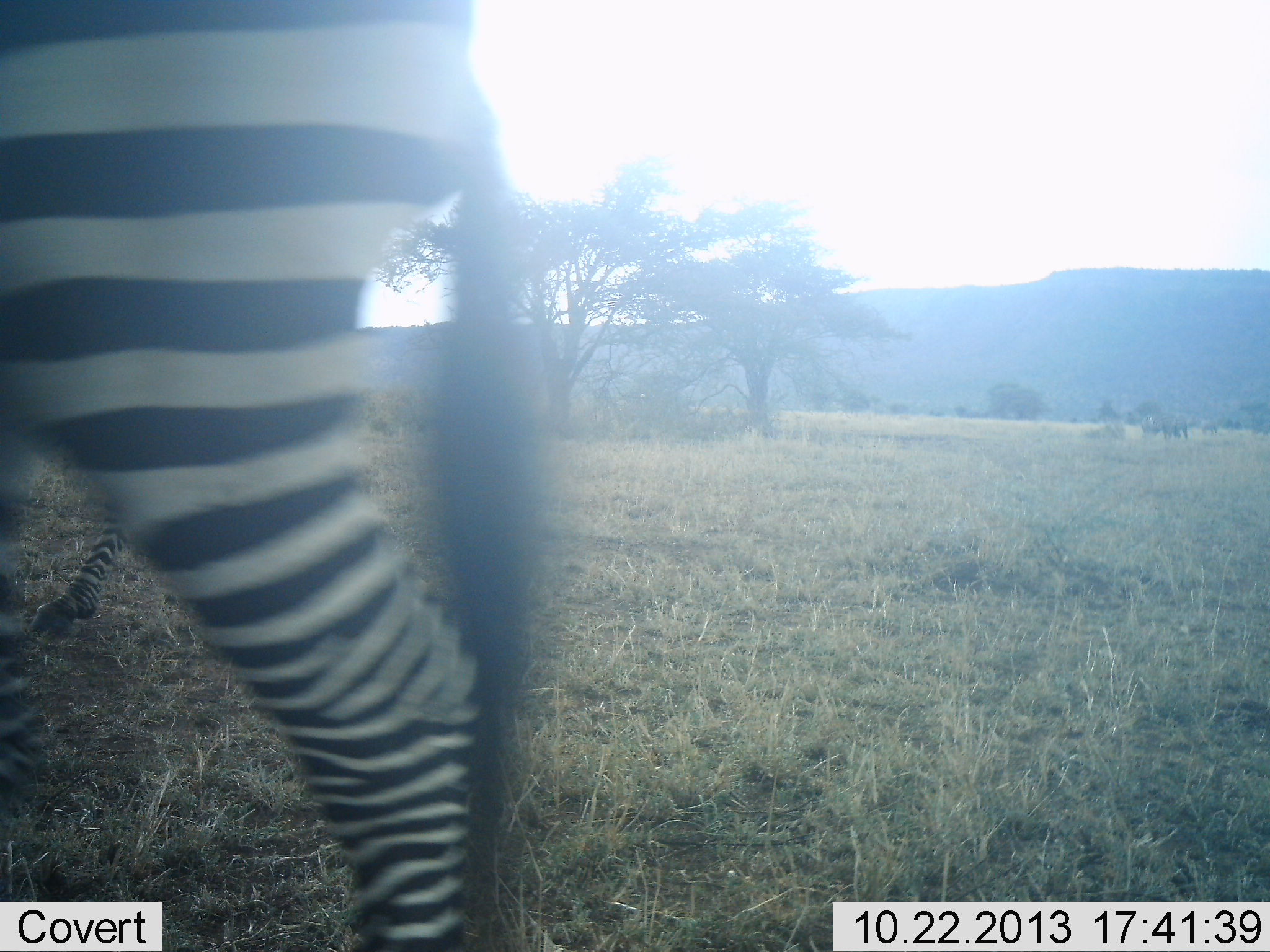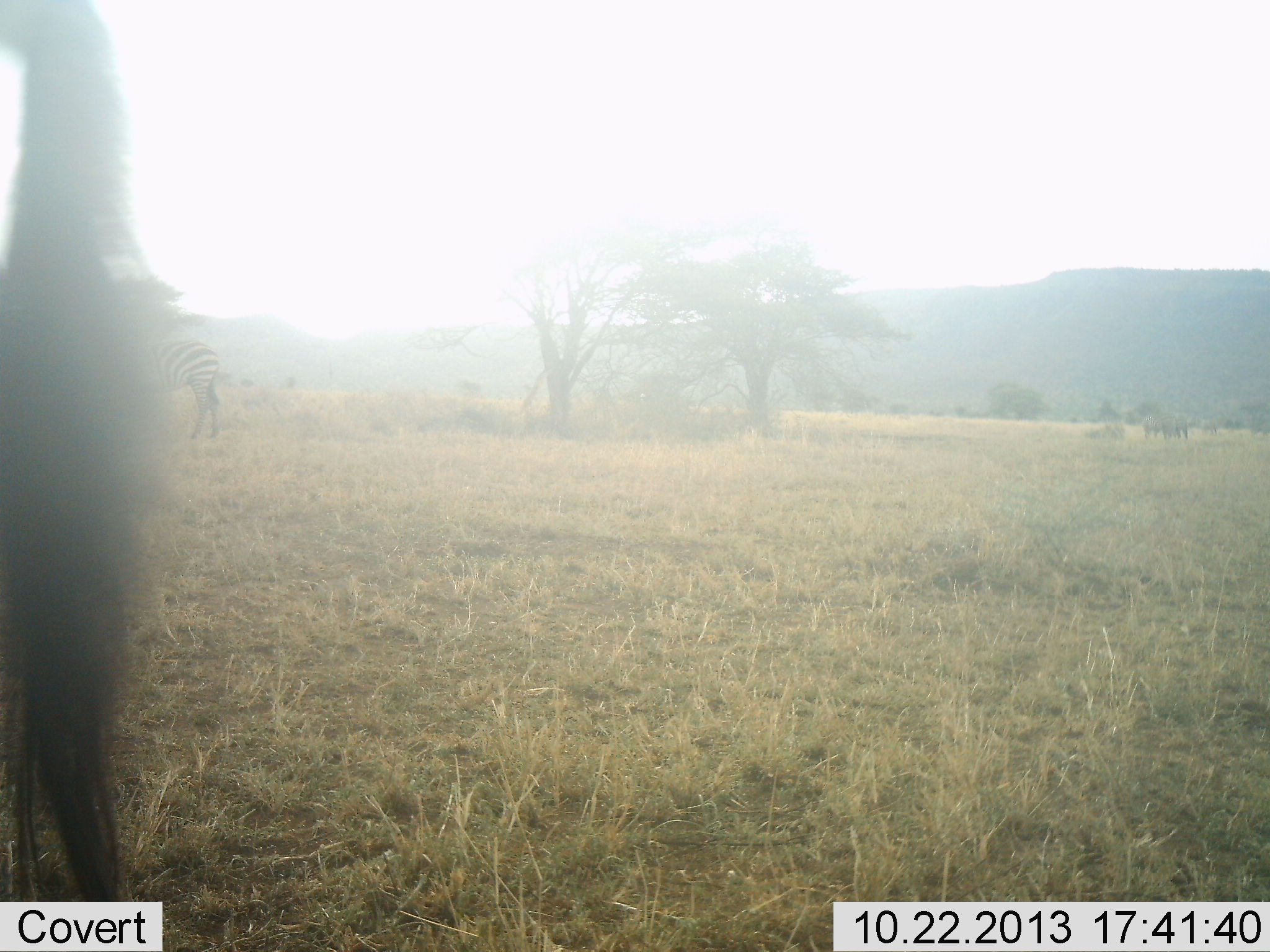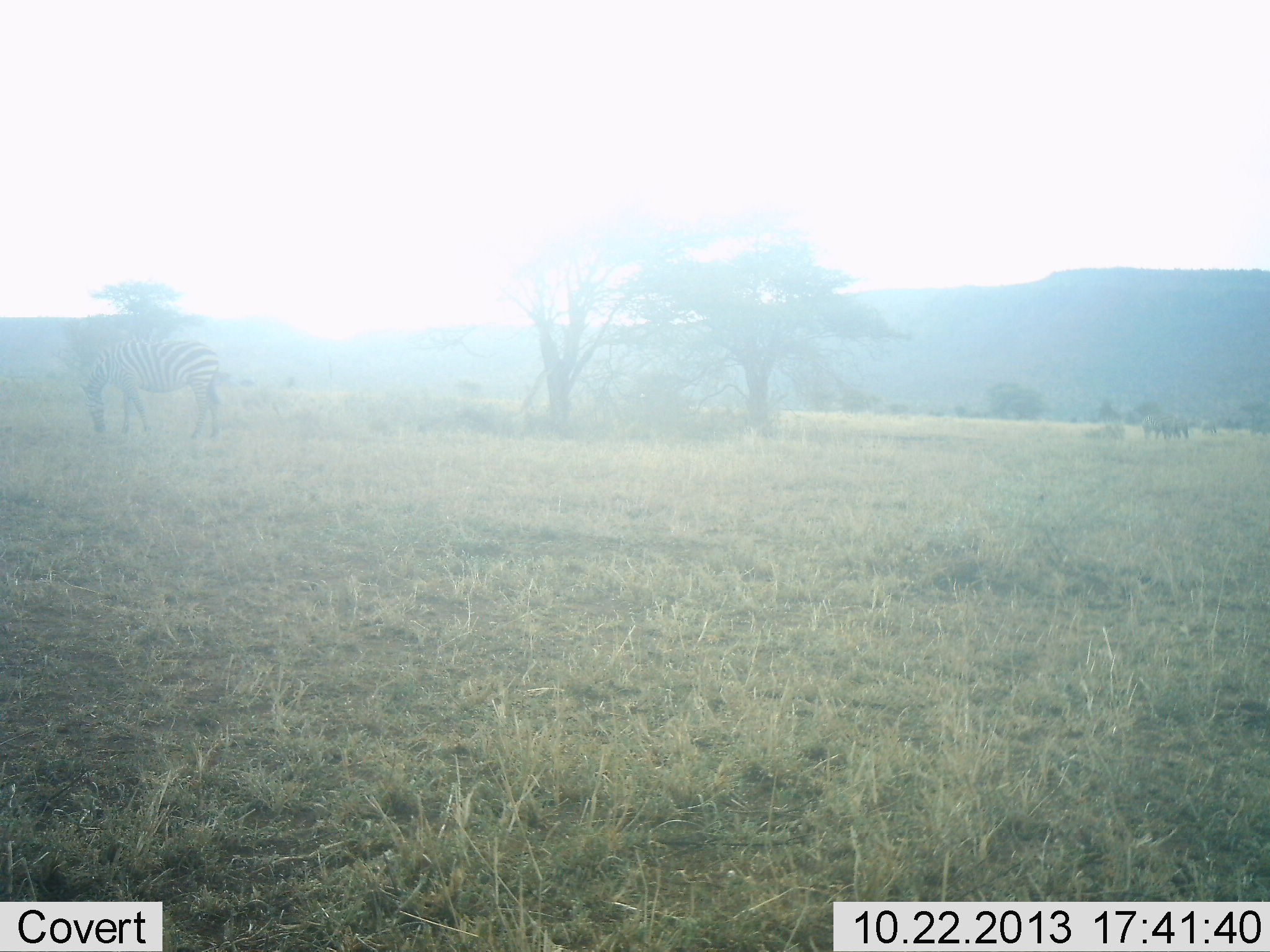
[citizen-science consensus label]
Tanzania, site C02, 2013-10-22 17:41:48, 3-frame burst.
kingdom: Animalia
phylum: Chordata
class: Mammalia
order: Perissodactyla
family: Equidae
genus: Equus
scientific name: Equus quagga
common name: plains zebra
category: zebra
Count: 2.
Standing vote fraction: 30%.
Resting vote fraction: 0%.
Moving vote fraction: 100%.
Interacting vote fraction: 0%.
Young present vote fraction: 0%.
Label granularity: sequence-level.